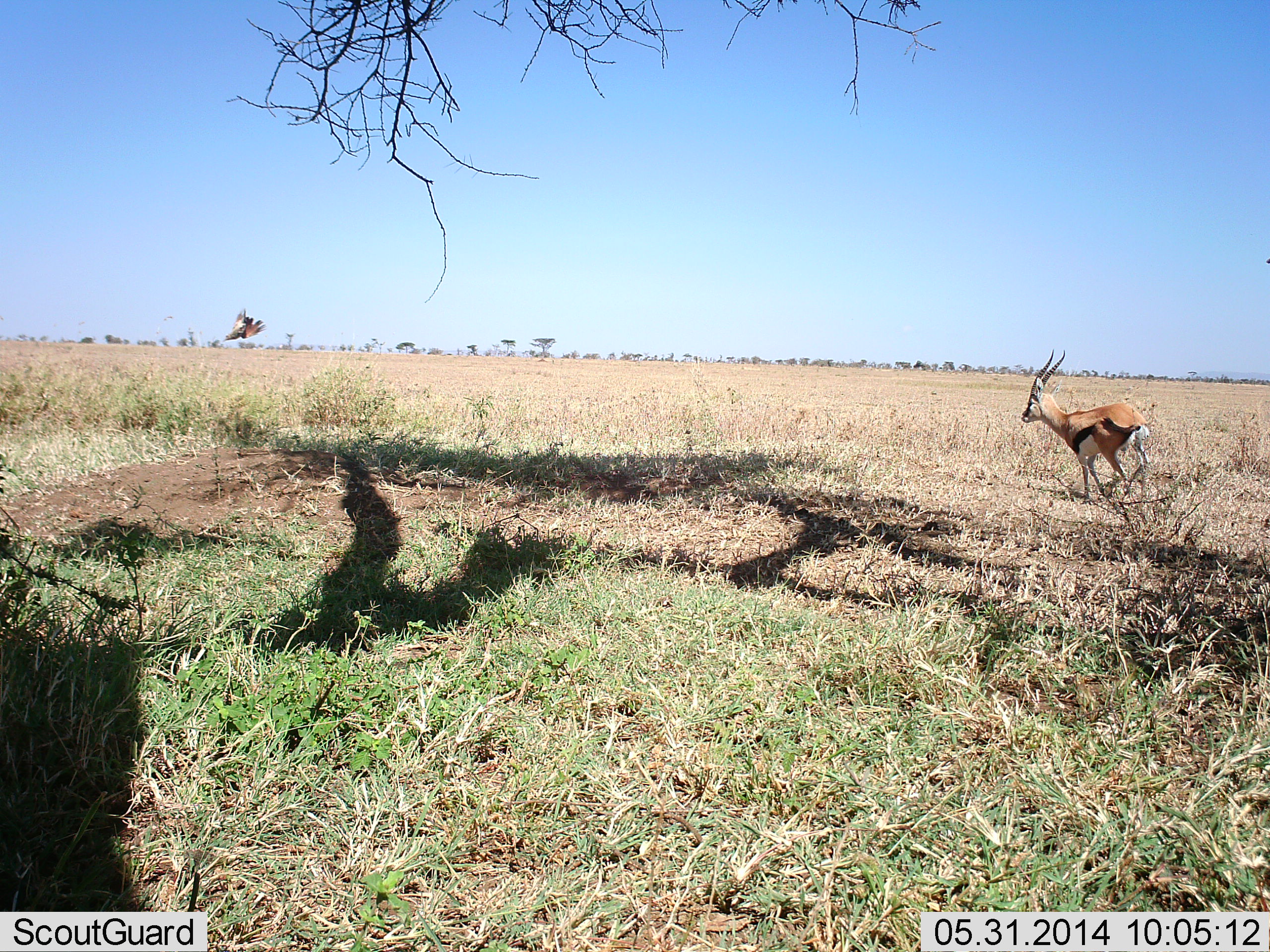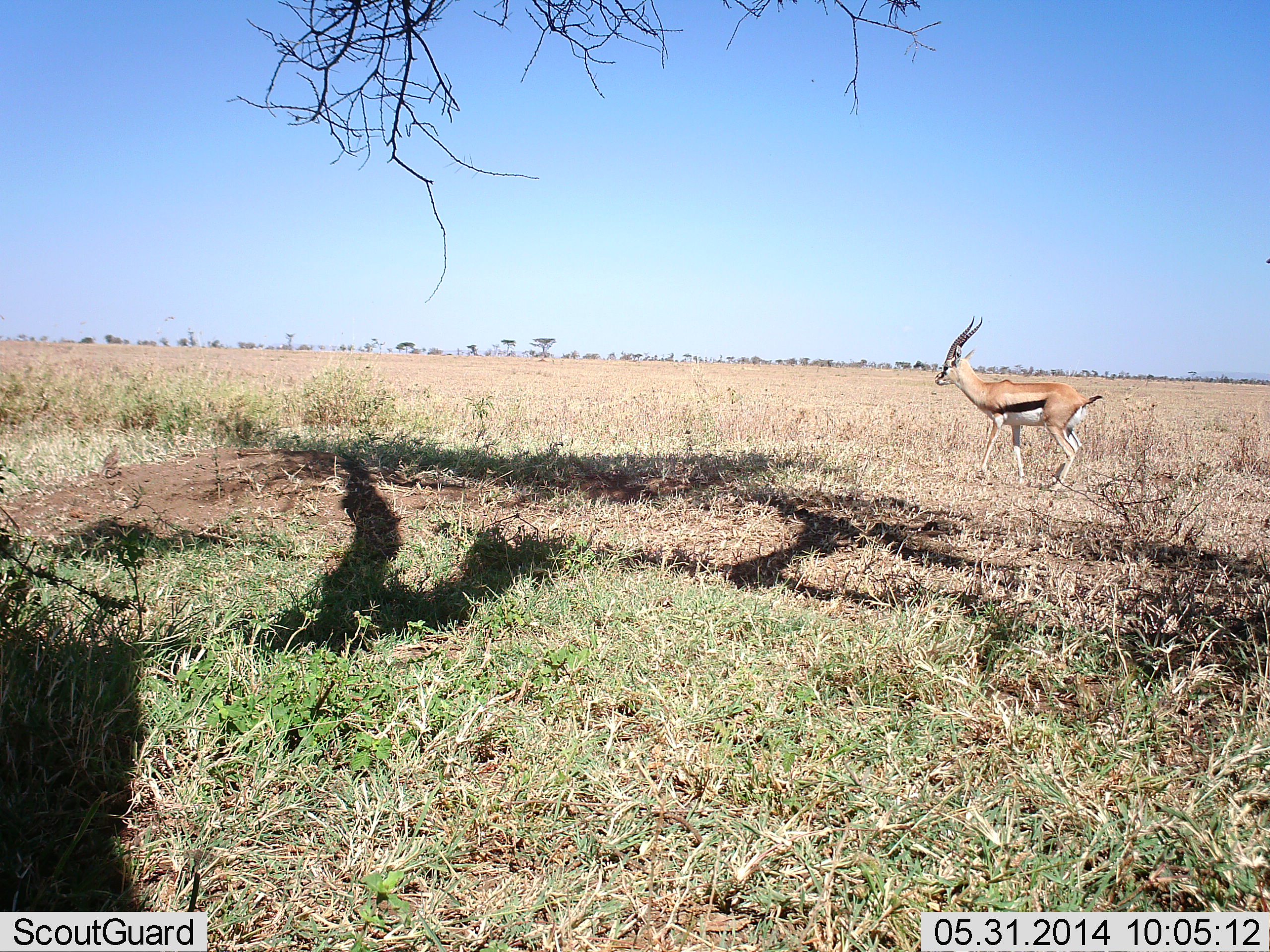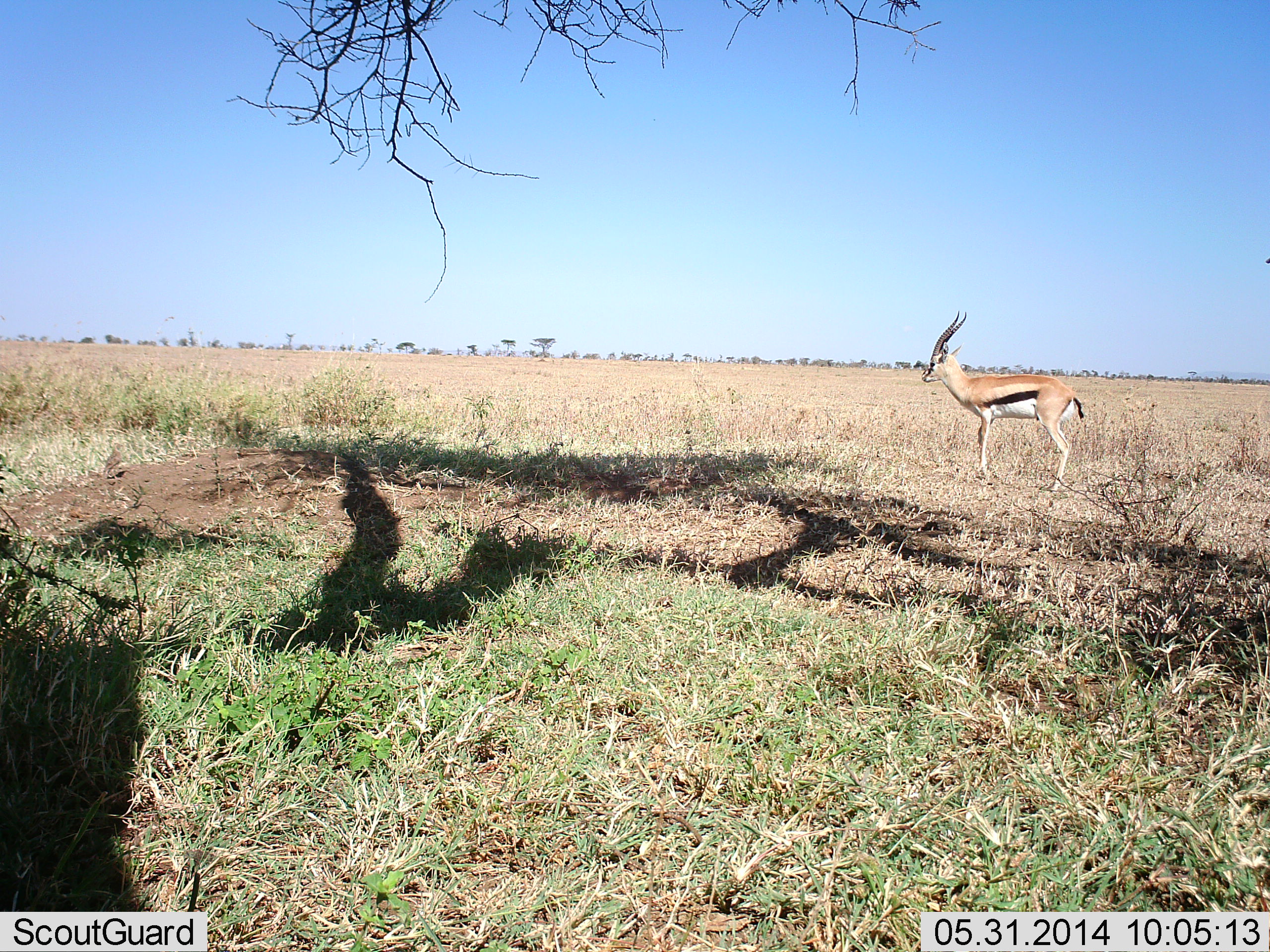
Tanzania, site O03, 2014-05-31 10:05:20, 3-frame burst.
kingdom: Animalia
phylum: Chordata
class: Mammalia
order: Artiodactyla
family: Bovidae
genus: Eudorcas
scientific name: Eudorcas thomsonii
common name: thomson's gazelle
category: gazellethomsons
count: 1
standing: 12%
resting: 0%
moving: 88%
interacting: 0%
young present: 0%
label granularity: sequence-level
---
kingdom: Animalia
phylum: Chordata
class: Aves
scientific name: Aves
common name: bird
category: otherbird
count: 1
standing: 20%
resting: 0%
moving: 100%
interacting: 0%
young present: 0%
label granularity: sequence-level